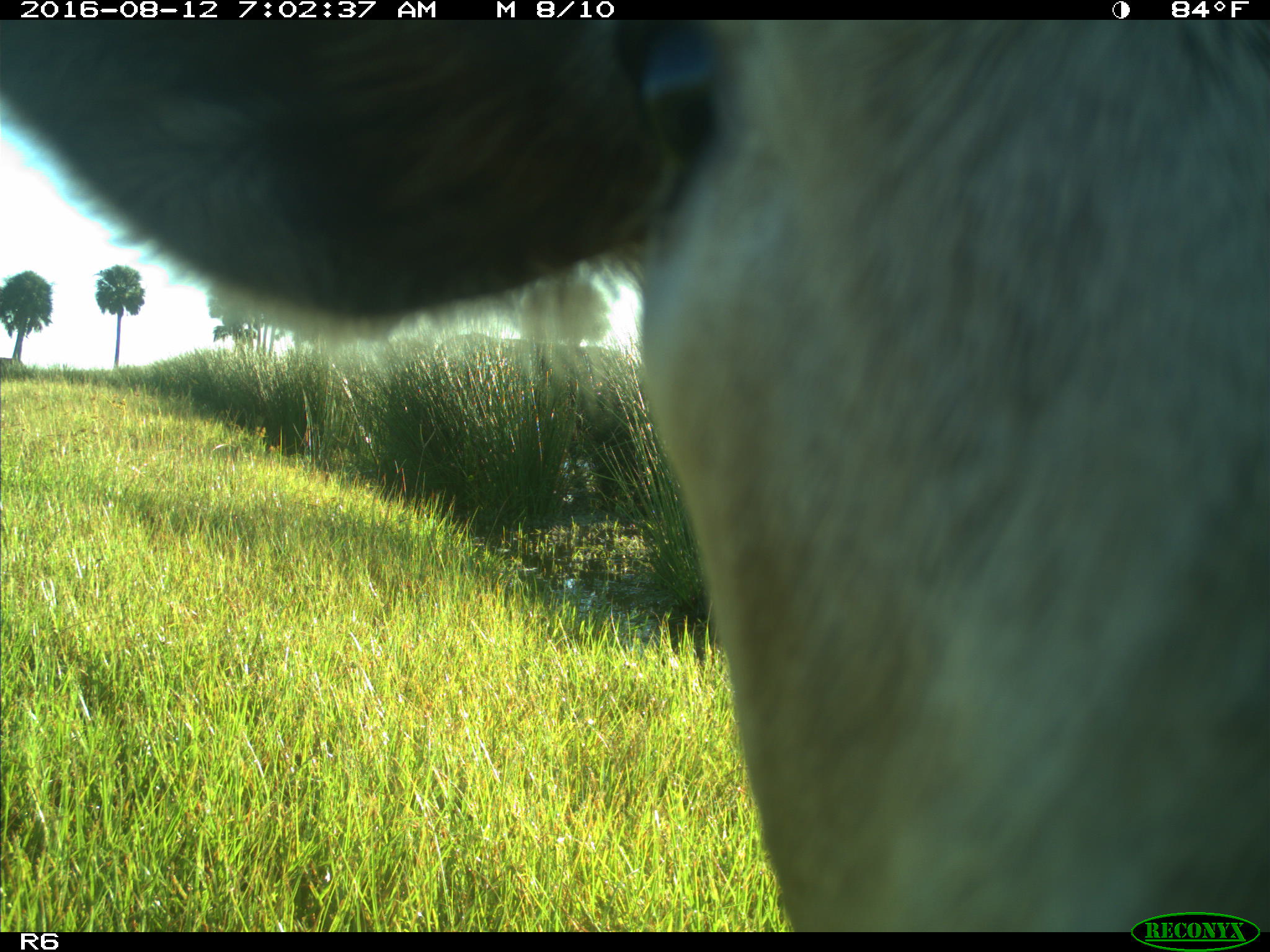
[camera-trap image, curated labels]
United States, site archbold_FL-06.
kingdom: Animalia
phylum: Chordata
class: Mammalia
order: Artiodactyla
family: Bovidae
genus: Bos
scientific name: Bos taurus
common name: domestic cow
Bos taurus (domestic cow).